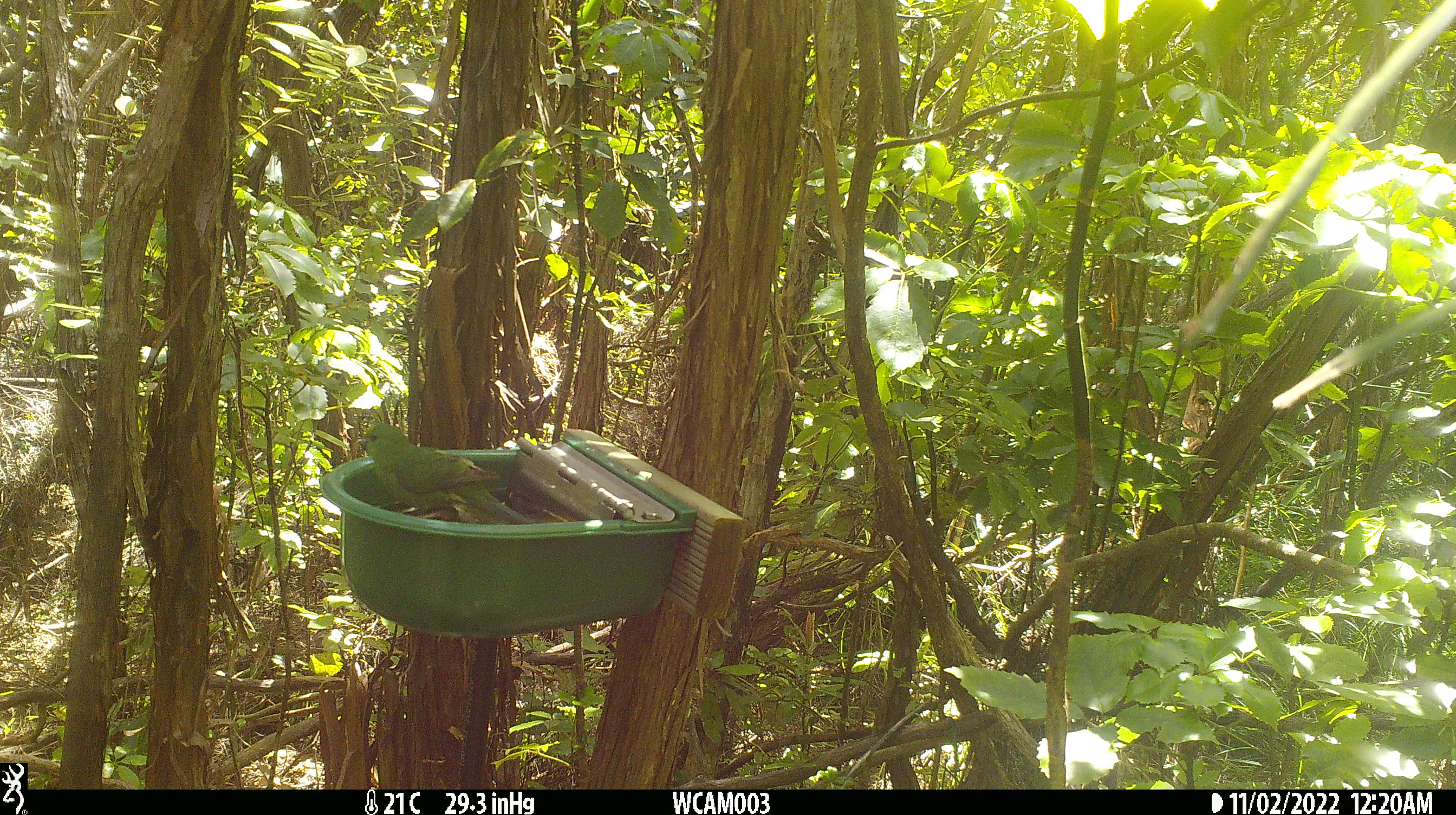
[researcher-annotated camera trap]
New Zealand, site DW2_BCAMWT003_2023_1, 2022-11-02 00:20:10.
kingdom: Animalia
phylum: Chordata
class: Aves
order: Psittaciformes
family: Psittaculidae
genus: Cyanoramphus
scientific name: Cyanoramphus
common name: parakeet